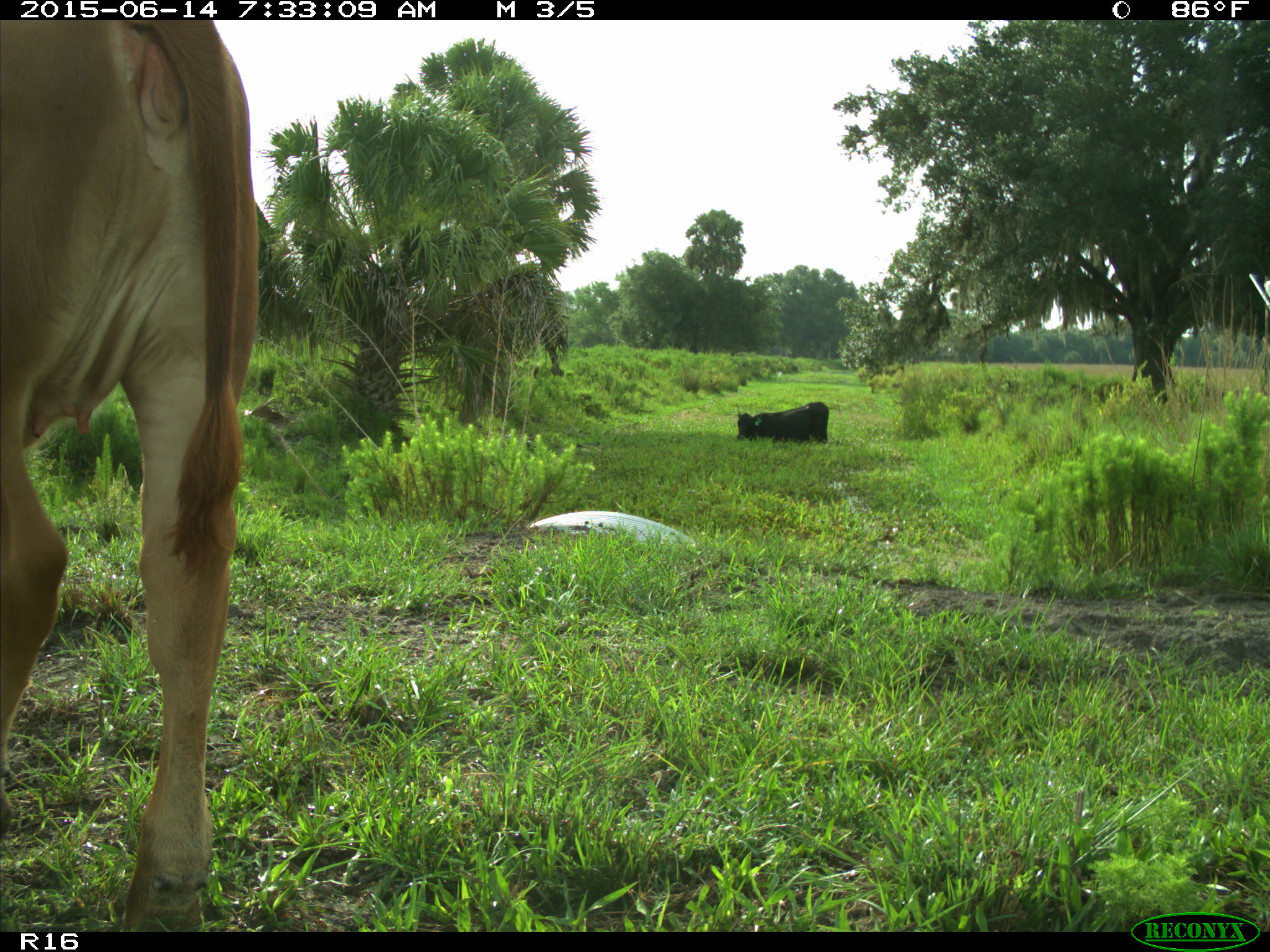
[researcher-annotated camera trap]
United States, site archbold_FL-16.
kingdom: Animalia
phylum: Chordata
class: Mammalia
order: Artiodactyla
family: Bovidae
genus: Bos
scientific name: Bos taurus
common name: domestic cow